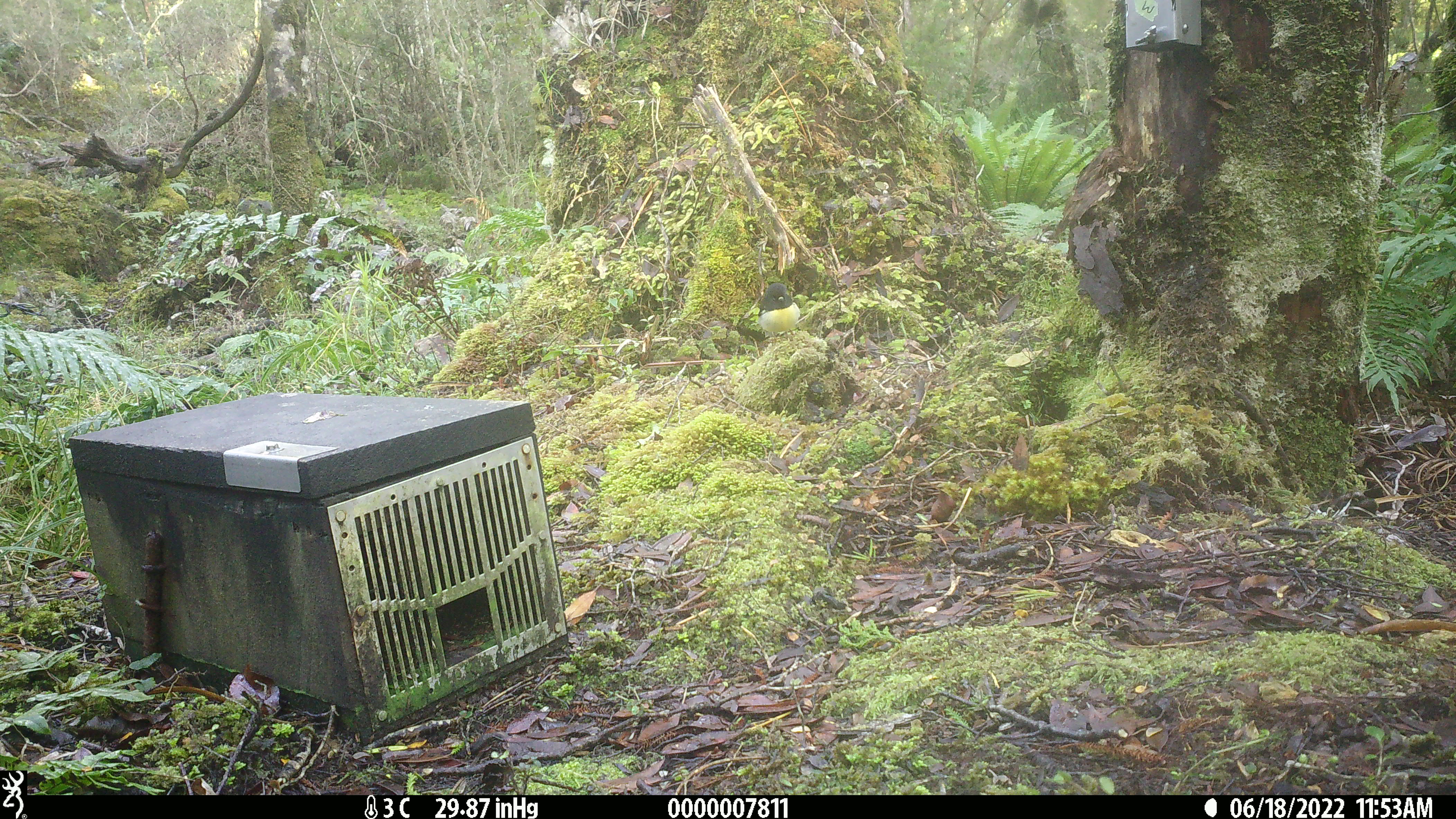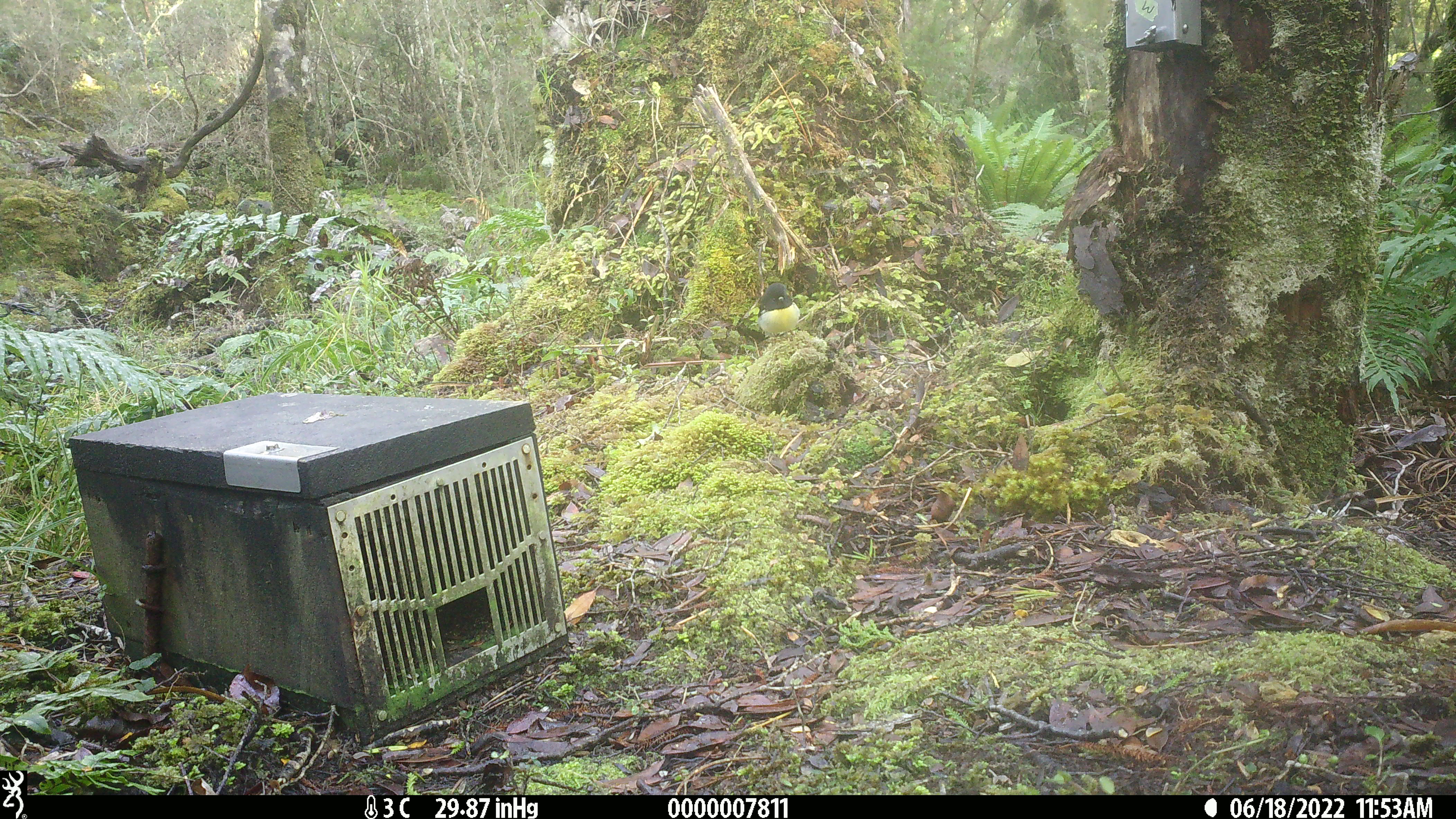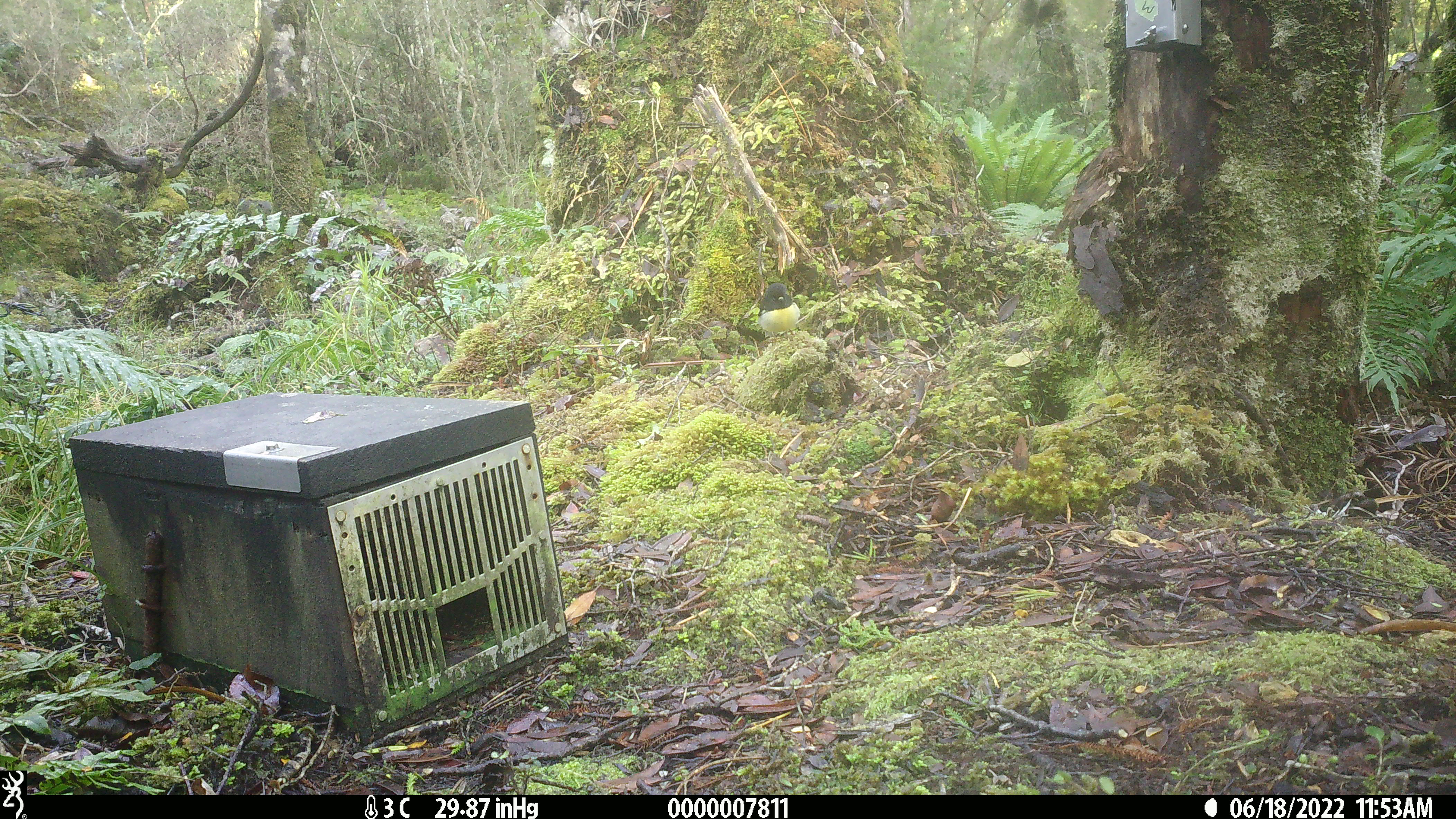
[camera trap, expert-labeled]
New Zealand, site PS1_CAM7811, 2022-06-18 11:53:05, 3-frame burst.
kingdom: Animalia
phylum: Chordata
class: Aves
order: Passeriformes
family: Petroicidae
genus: Petroica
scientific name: Petroica macrocephala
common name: tomtit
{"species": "tomtit (Petroica macrocephala)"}